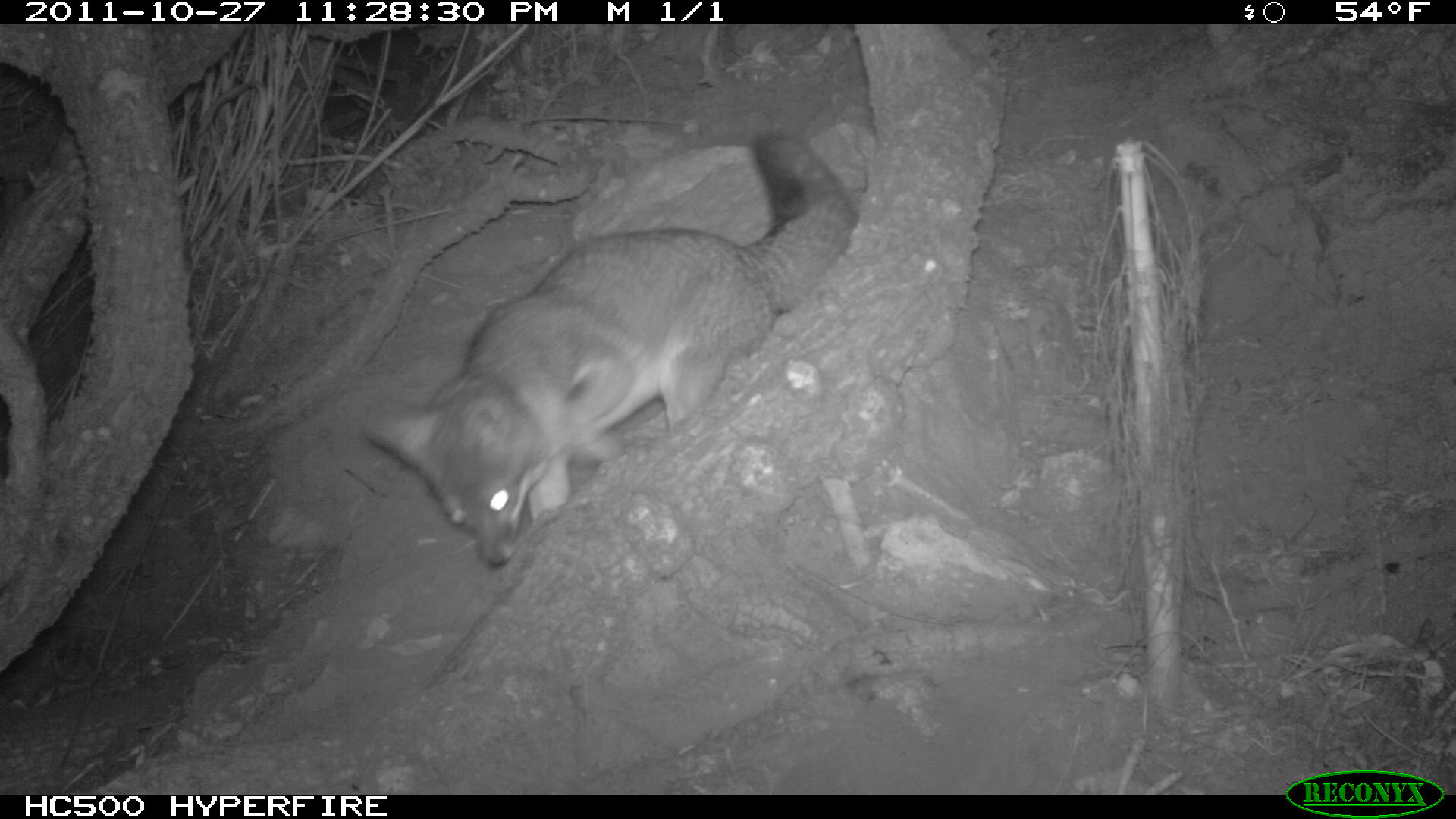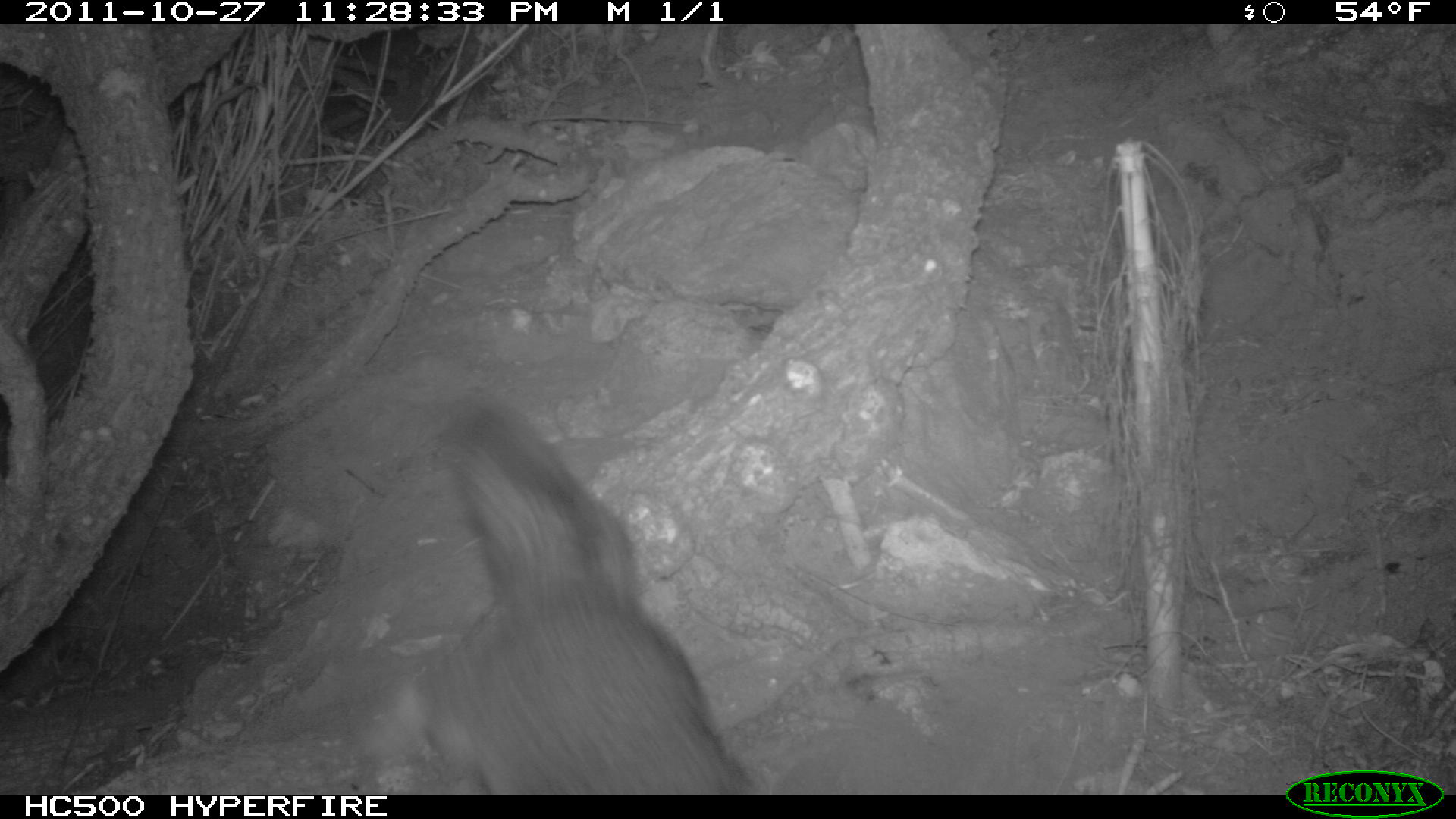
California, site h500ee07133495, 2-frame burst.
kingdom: Animalia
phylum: Chordata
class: Mammalia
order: Carnivora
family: Canidae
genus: Urocyon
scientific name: Urocyon littoralis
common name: island fox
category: fox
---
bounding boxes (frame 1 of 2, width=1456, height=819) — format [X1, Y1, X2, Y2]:
fox: [365, 134, 858, 566]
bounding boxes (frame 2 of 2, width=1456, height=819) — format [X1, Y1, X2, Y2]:
fox: [428, 396, 752, 794]